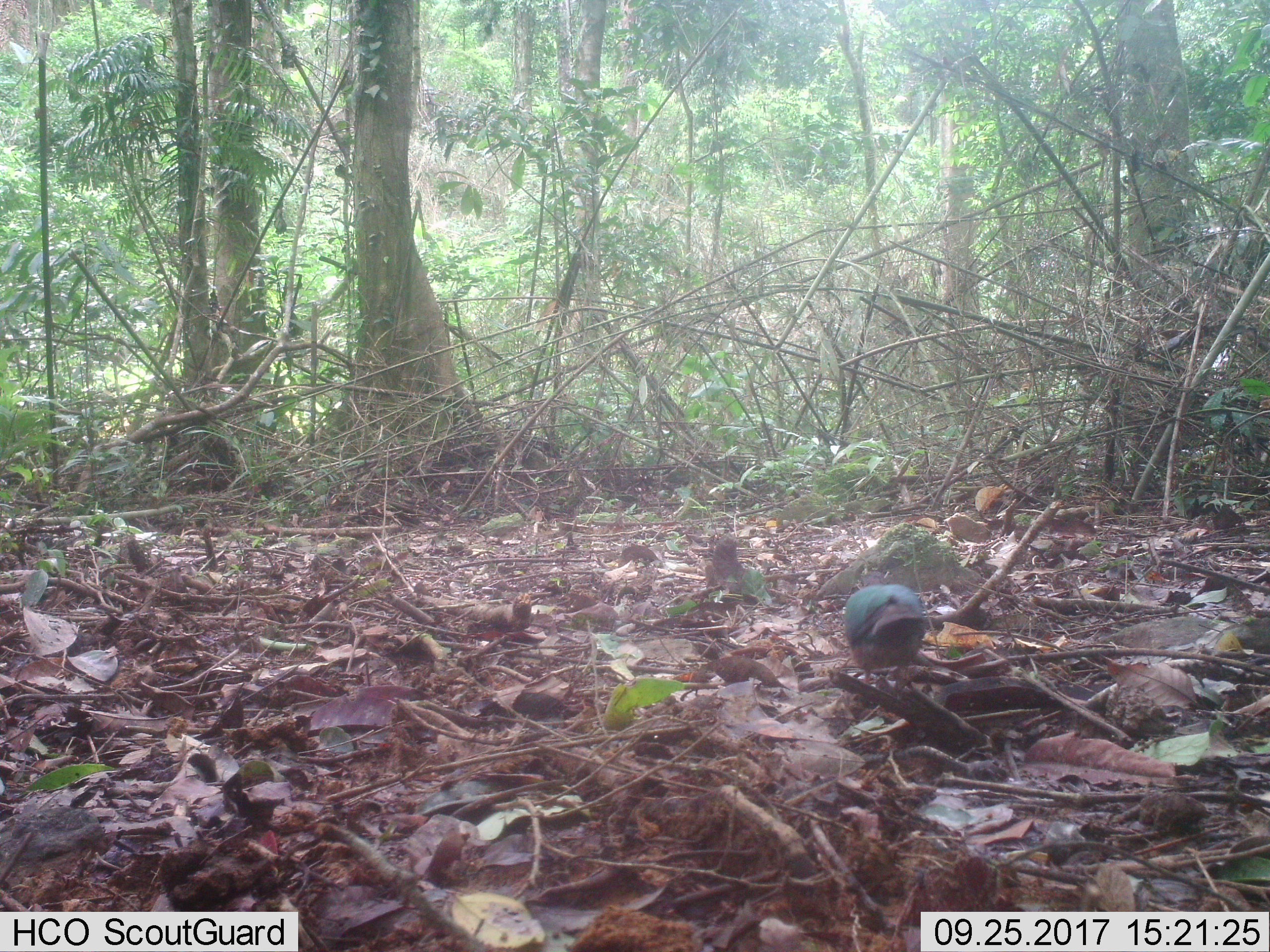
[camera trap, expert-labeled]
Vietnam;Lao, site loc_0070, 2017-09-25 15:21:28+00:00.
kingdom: Animalia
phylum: Chordata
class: Aves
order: Columbiformes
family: Columbidae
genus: Chalcophaps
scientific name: Chalcophaps indica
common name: emerald dove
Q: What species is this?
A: Emerald dove (Chalcophaps indica).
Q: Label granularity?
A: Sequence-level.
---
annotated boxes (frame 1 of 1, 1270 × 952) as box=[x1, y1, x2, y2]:
emerald dove: box=[843, 574, 925, 700]